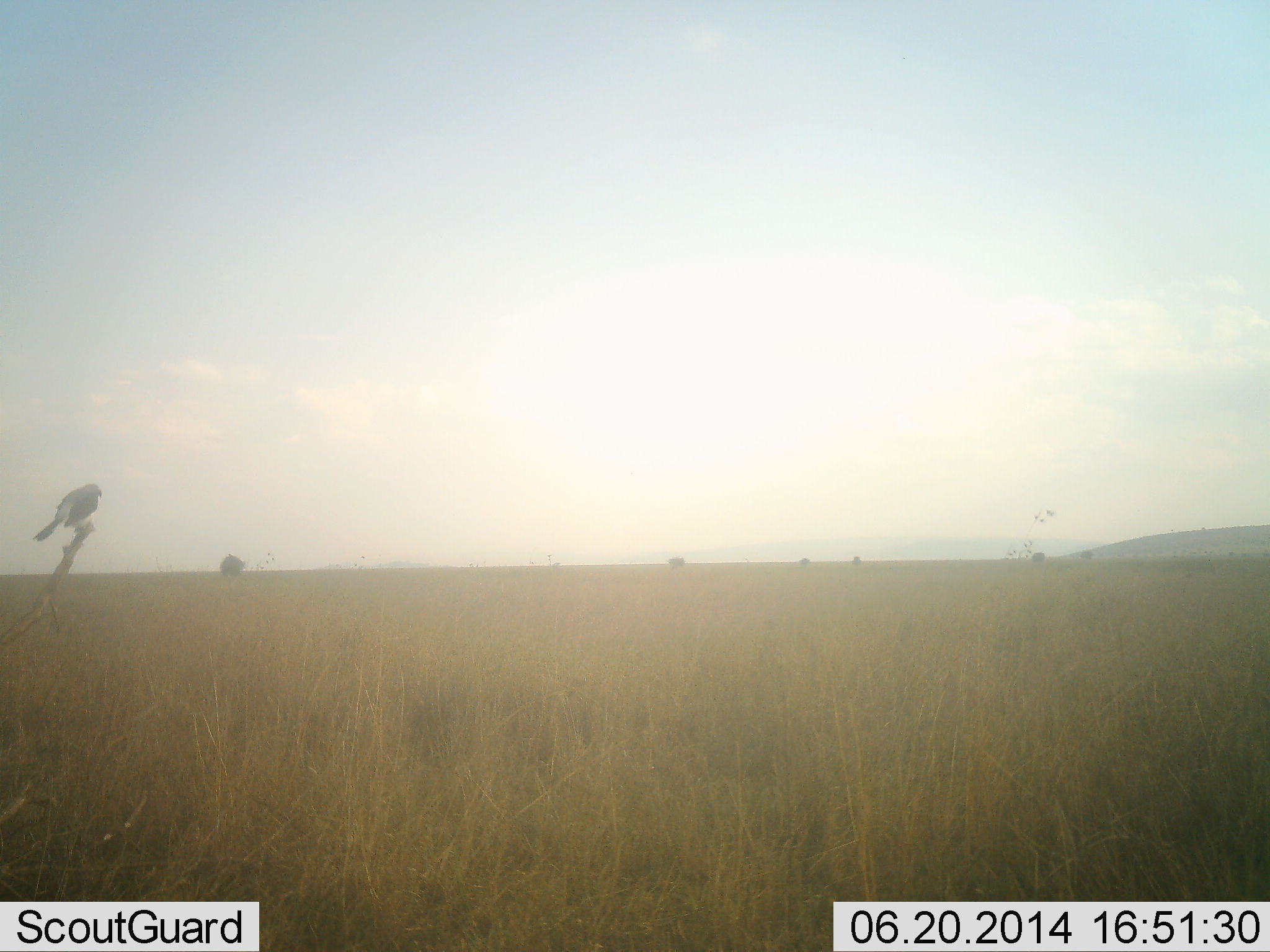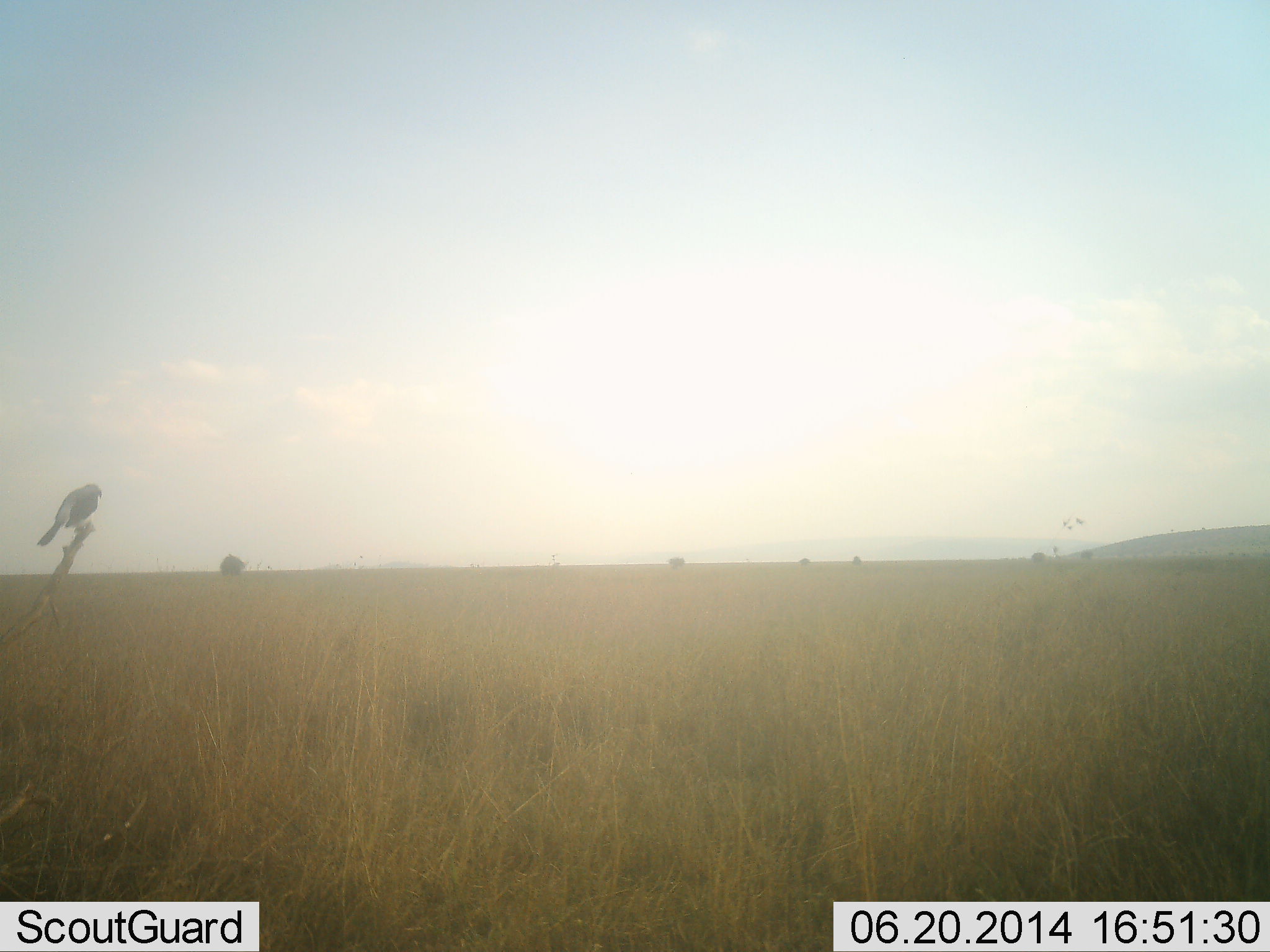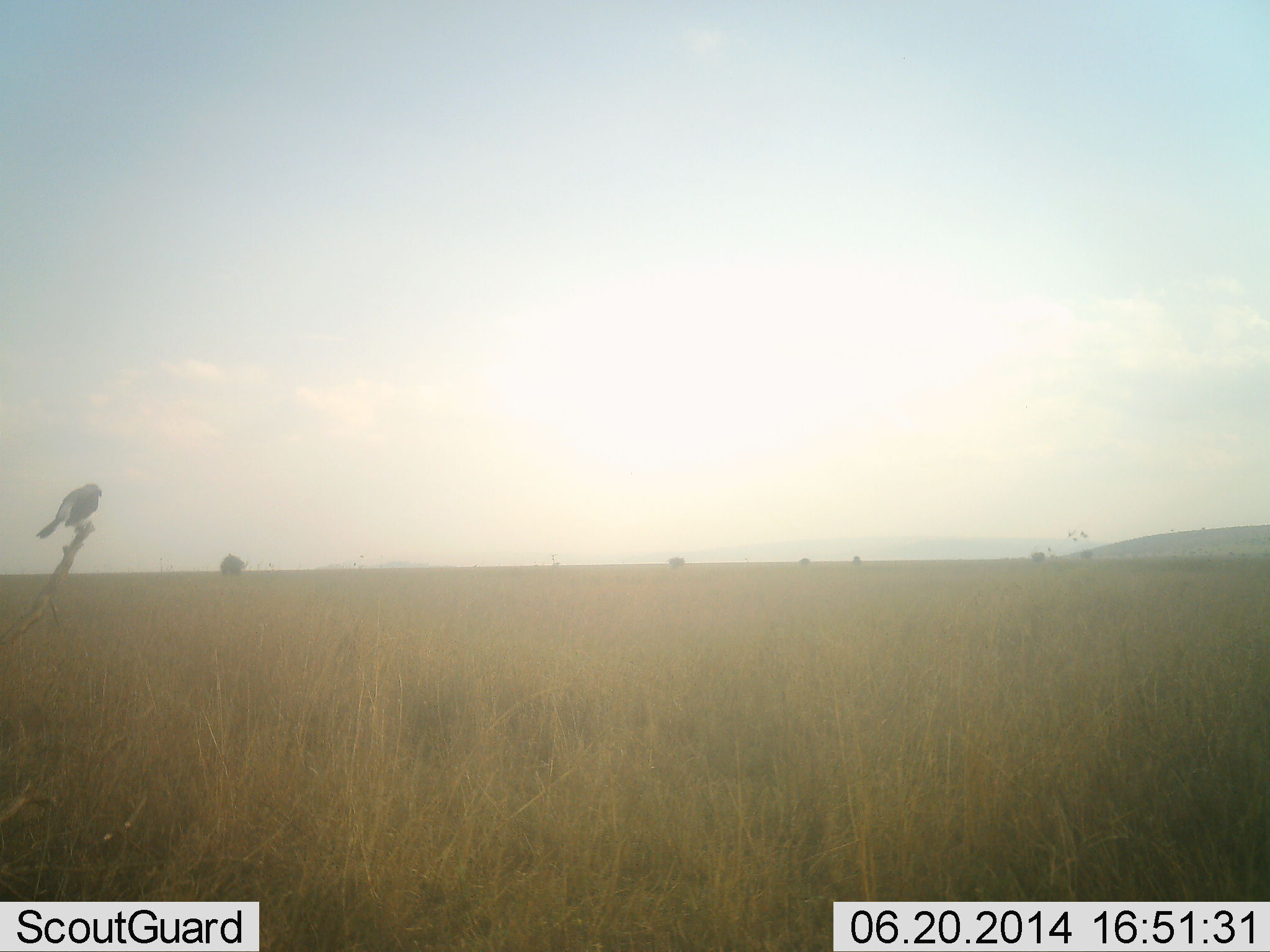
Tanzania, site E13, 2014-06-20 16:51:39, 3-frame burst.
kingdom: Animalia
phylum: Chordata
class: Aves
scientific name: Aves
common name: bird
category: otherbird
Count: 1.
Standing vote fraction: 60%.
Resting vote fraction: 60%.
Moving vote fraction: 0%.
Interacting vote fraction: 0%.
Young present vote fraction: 0%.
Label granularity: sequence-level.